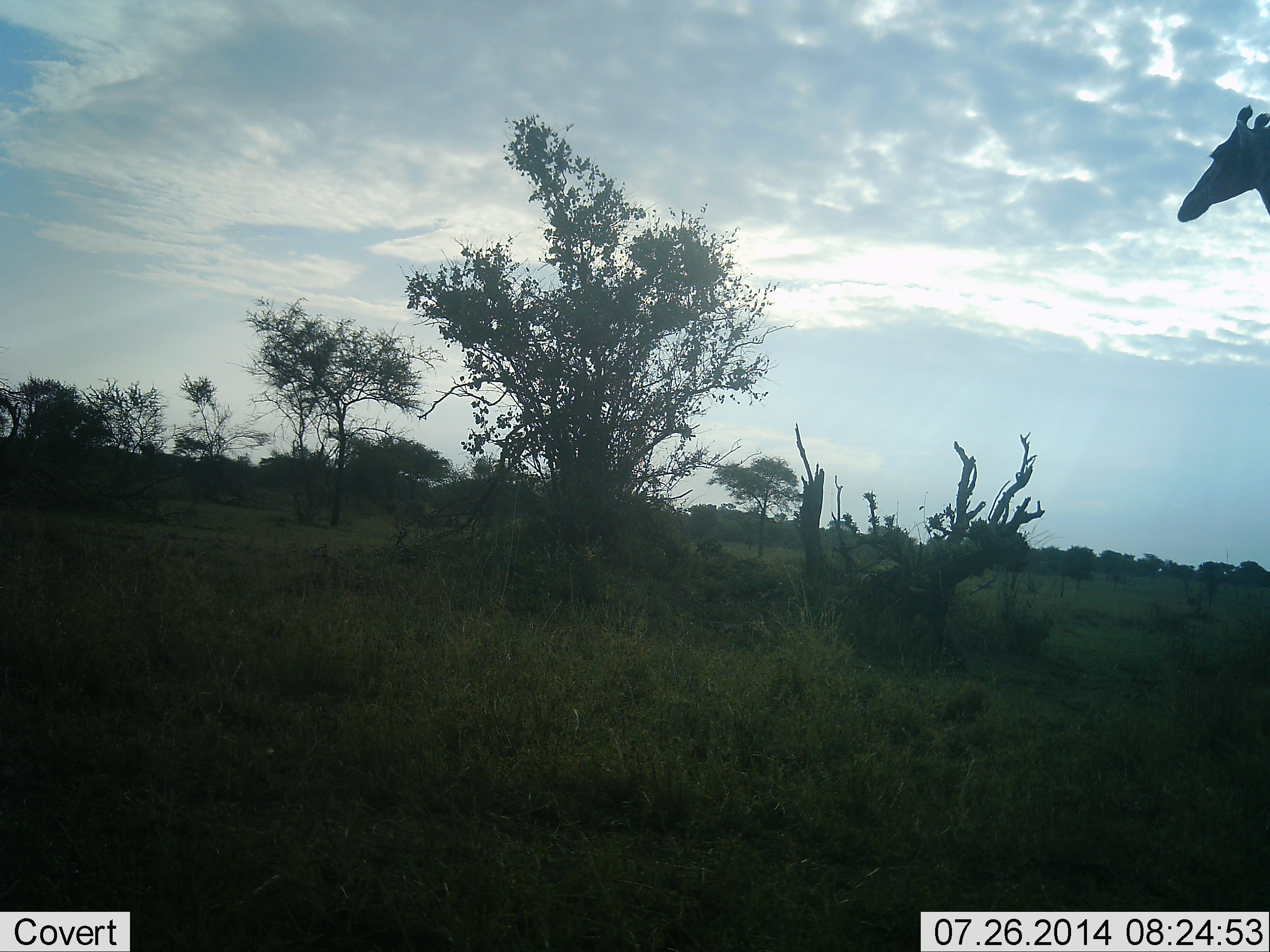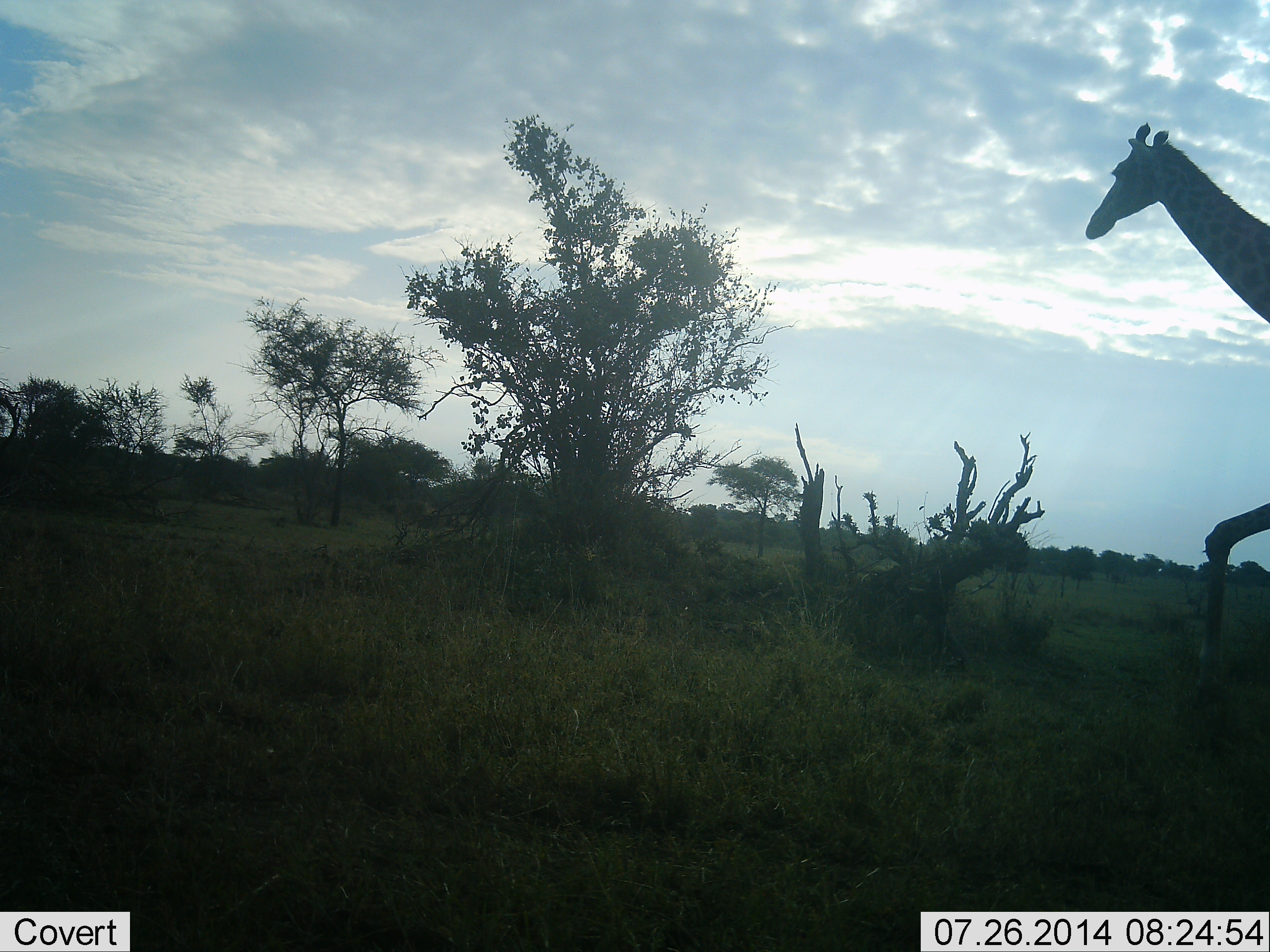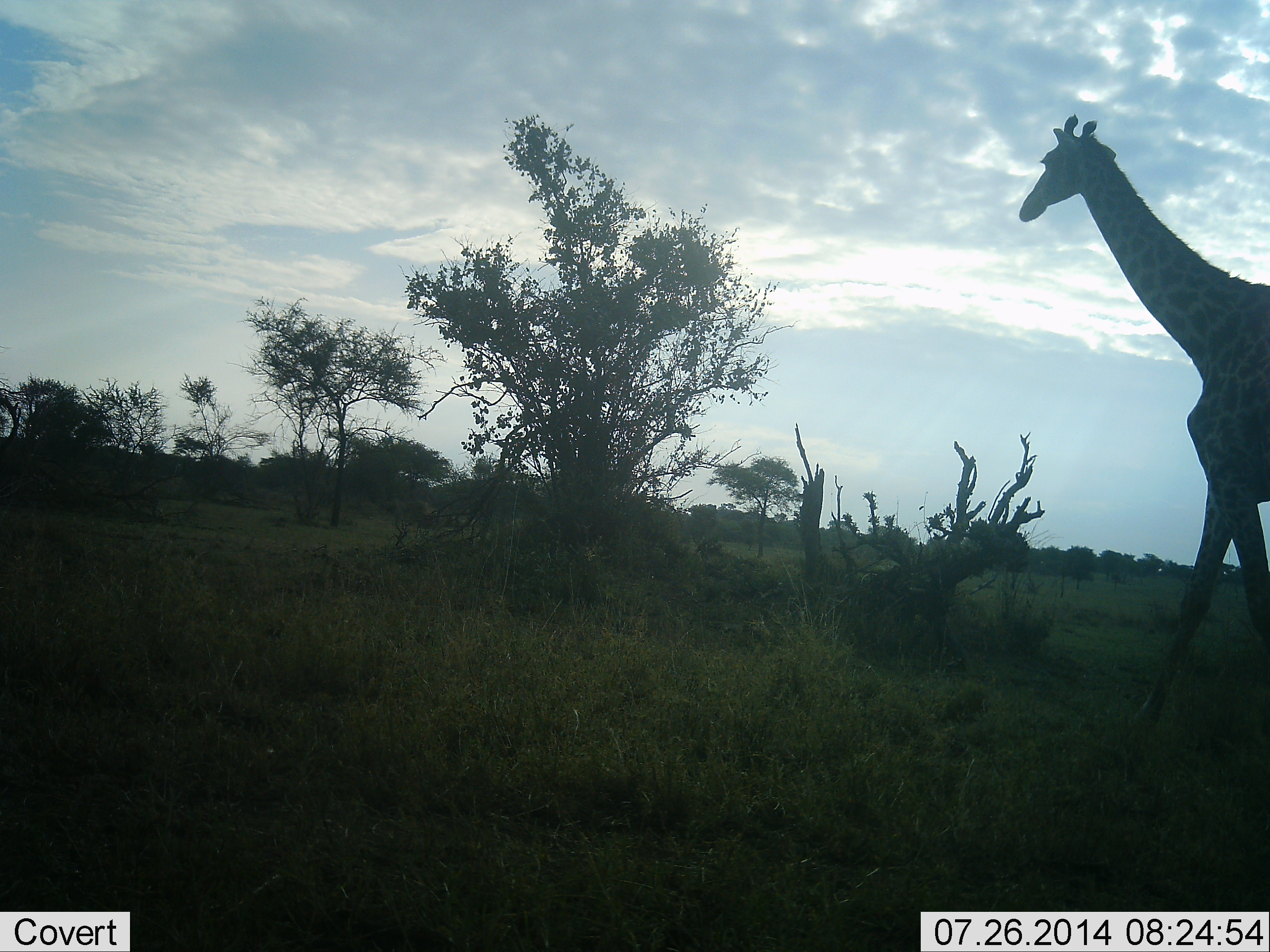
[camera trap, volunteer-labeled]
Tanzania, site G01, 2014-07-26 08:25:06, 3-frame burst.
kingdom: Animalia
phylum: Chordata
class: Mammalia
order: Artiodactyla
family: Giraffidae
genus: Giraffa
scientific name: Giraffa camelopardalis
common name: giraffe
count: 1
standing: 0%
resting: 0%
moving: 100%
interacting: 0%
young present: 0%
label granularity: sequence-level